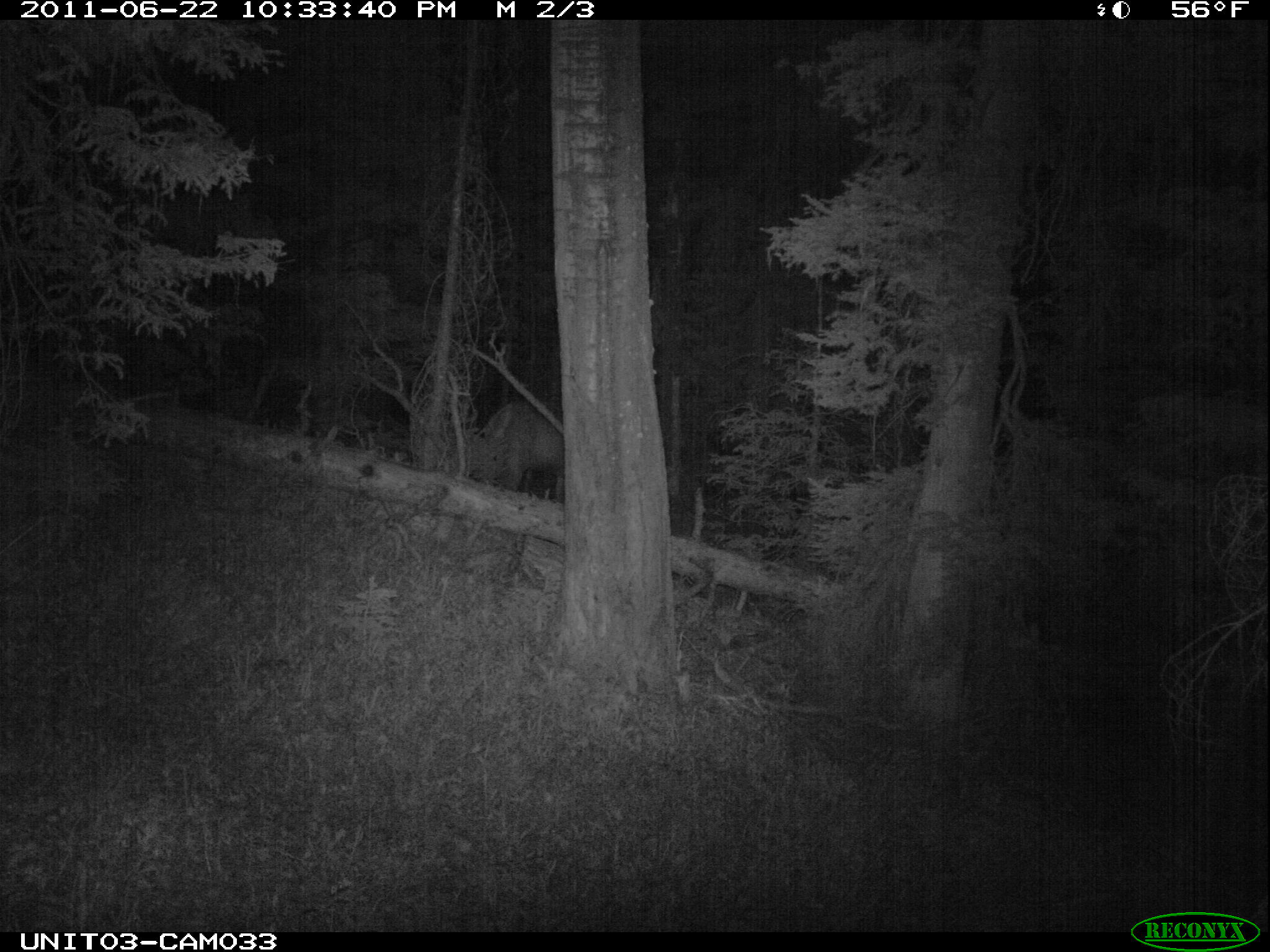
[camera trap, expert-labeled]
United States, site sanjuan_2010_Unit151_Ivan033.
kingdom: Animalia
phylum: Chordata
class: Mammalia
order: Artiodactyla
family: Cervidae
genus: Cervus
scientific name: Cervus elaphus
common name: red deer